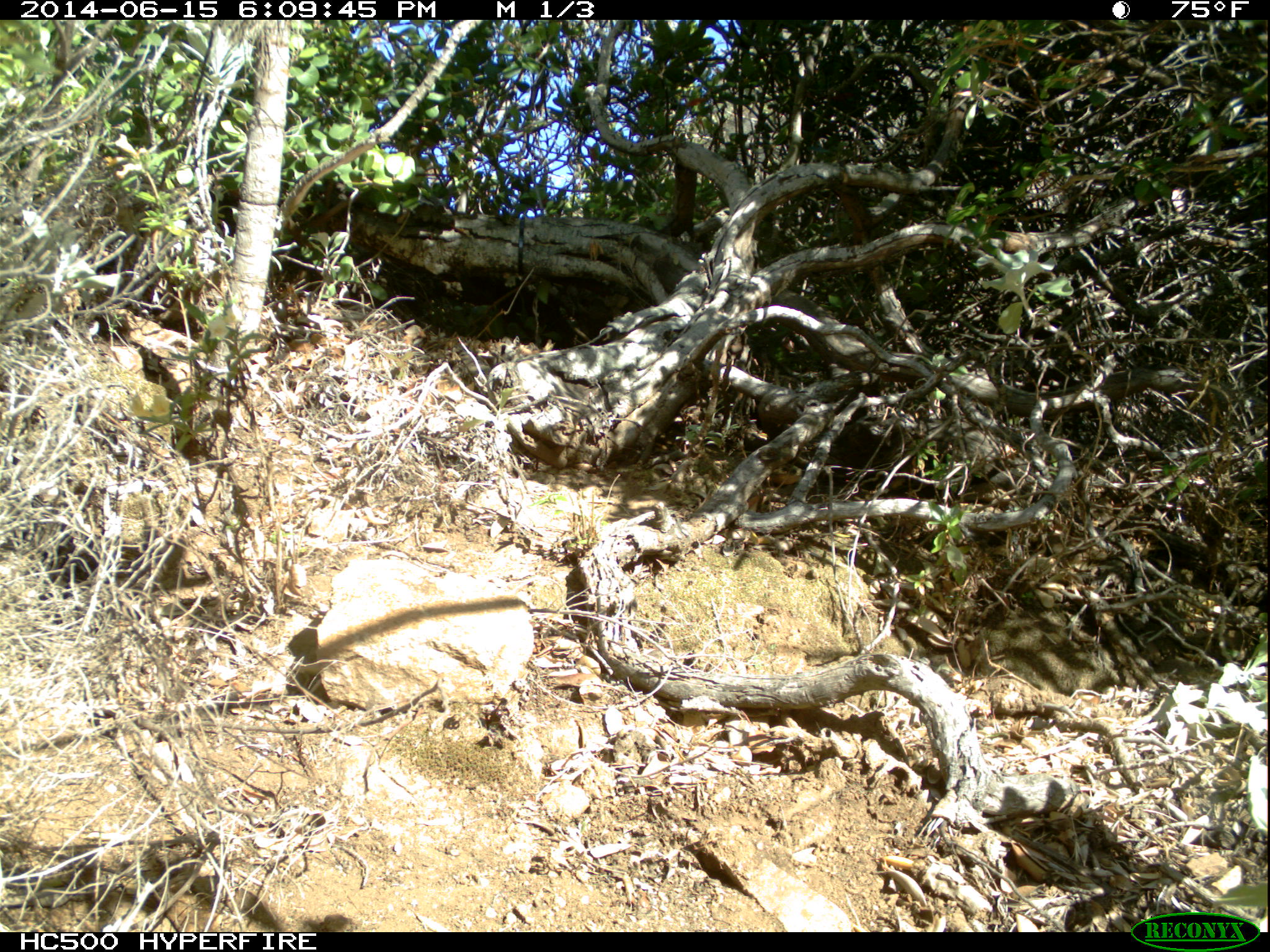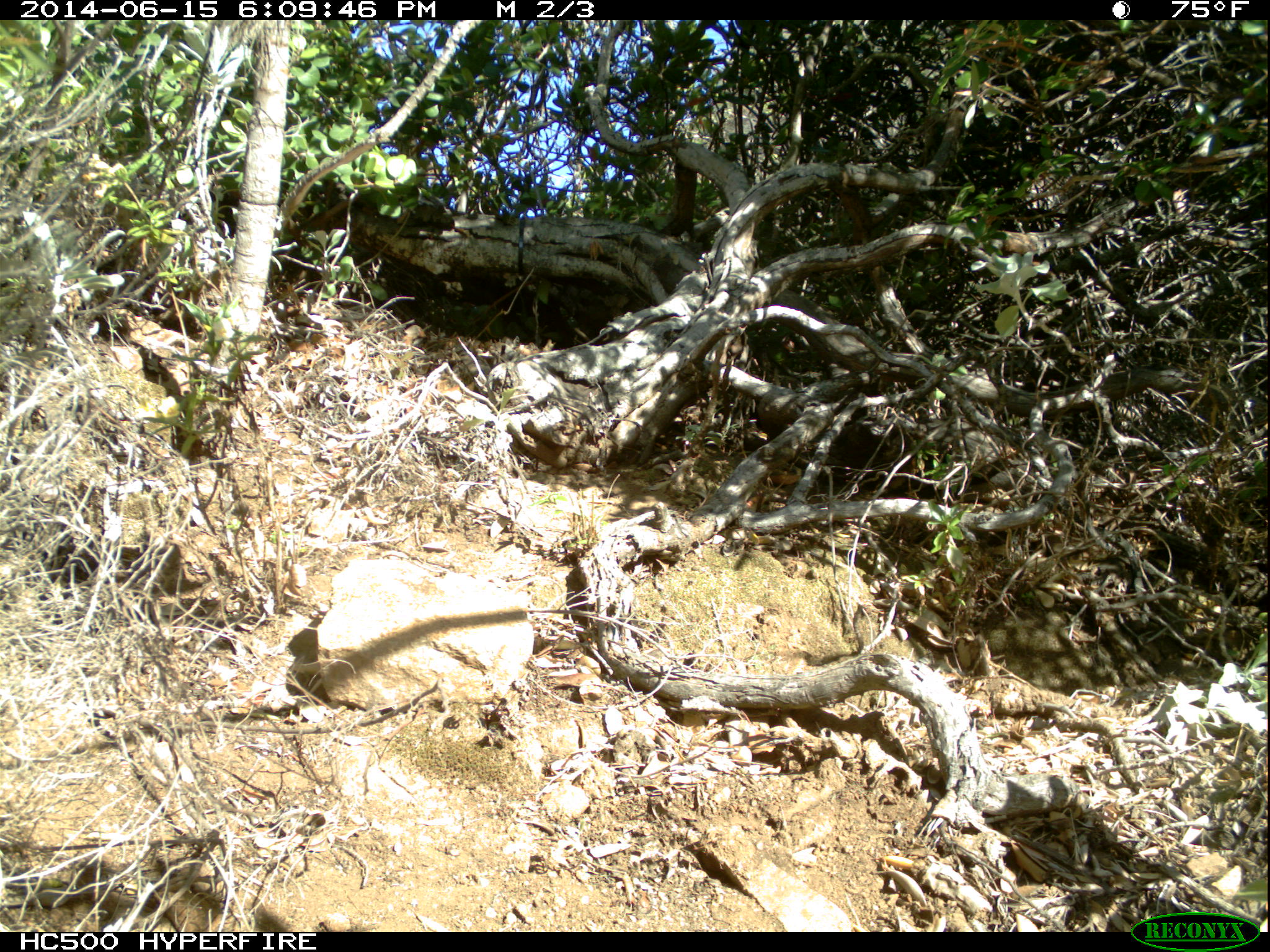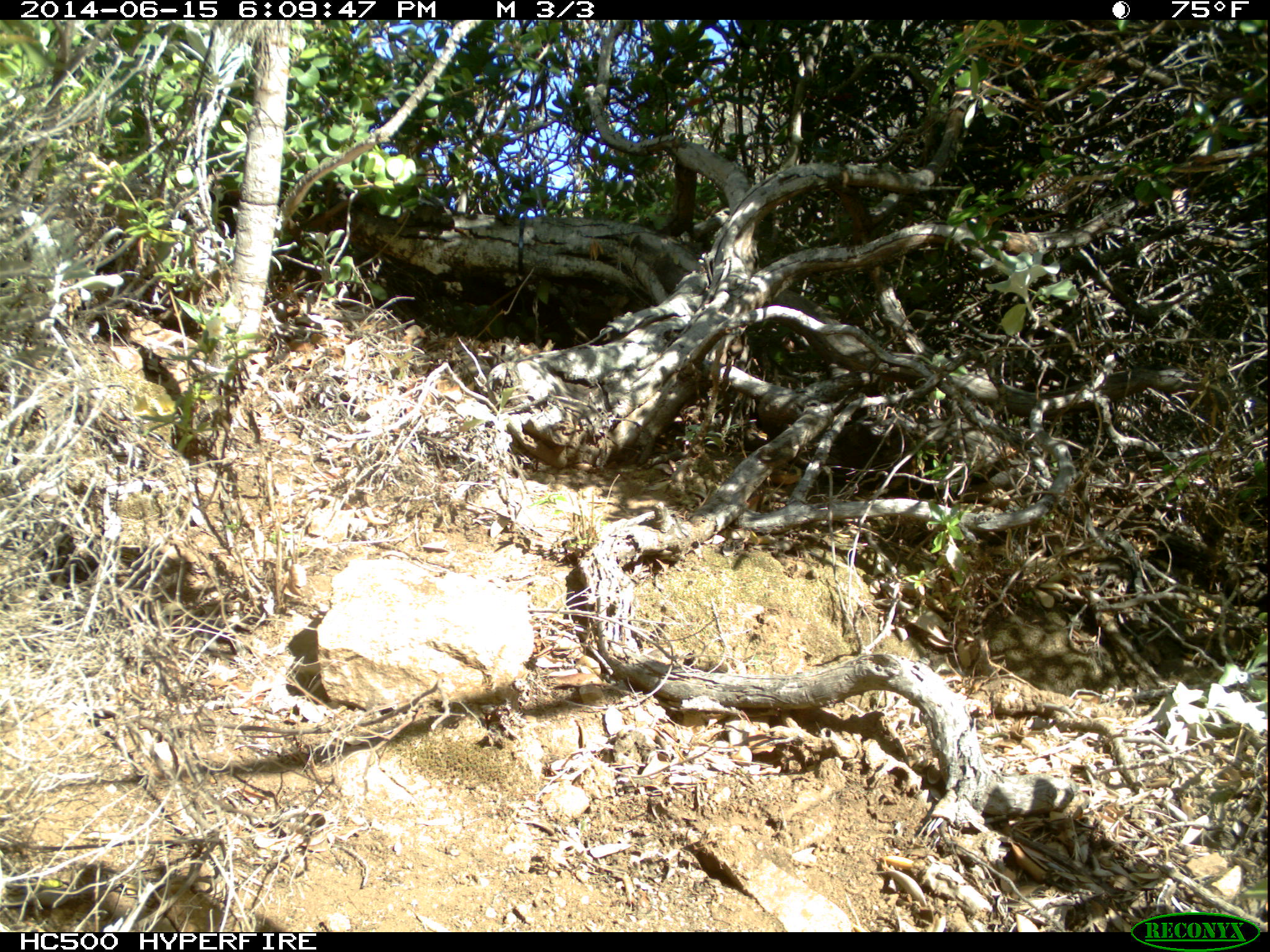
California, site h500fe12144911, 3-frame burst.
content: no animal present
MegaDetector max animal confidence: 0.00